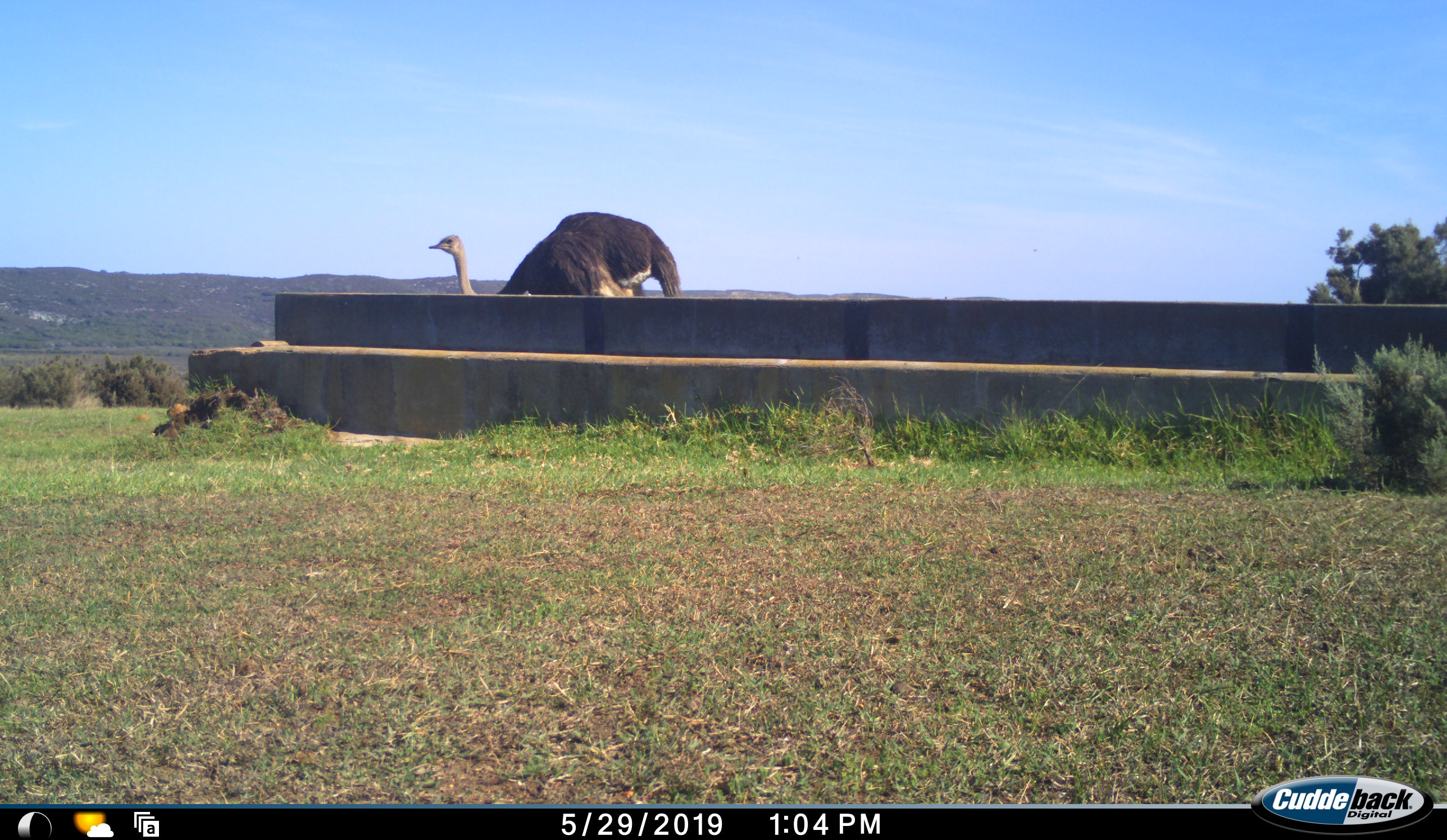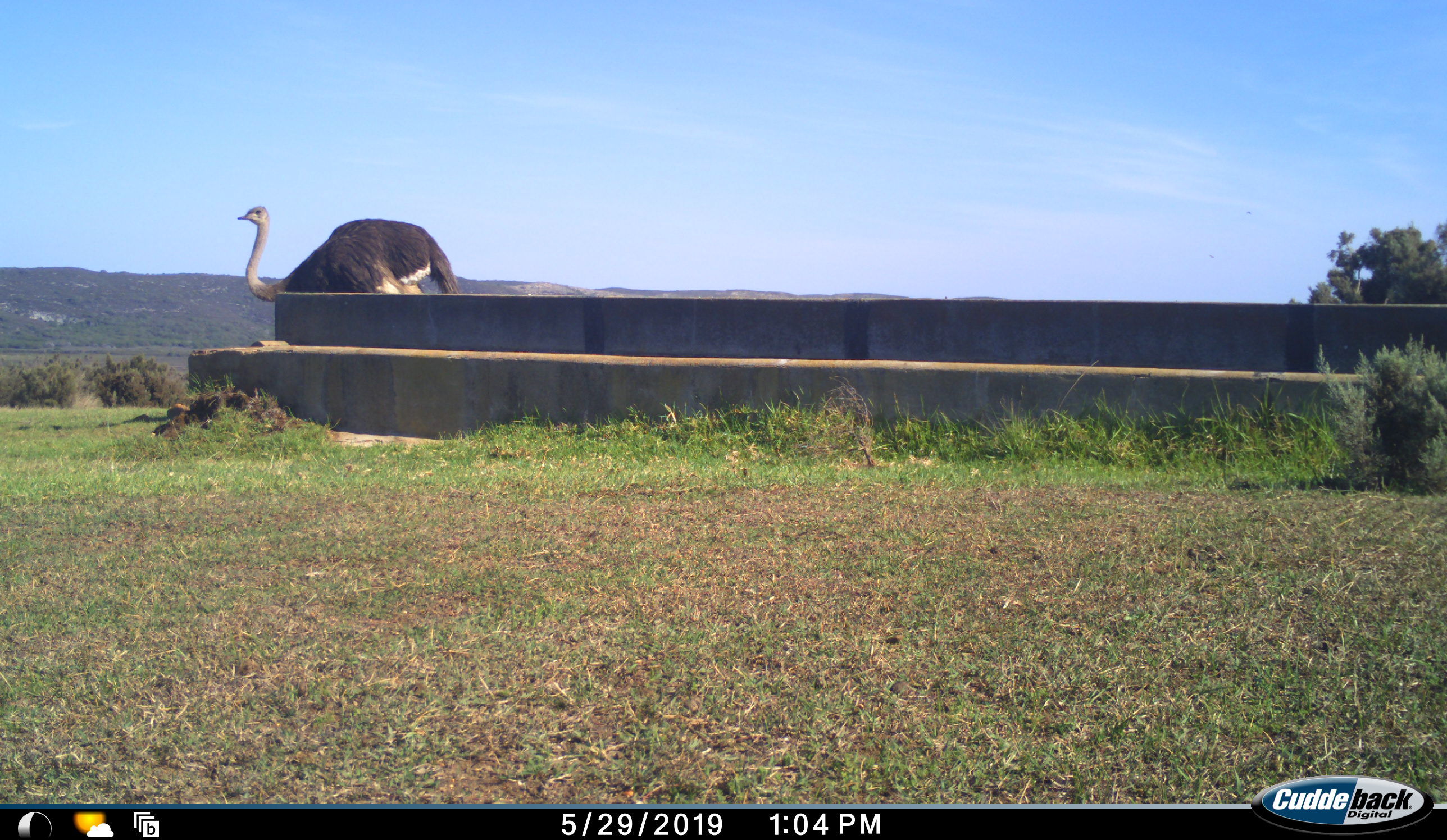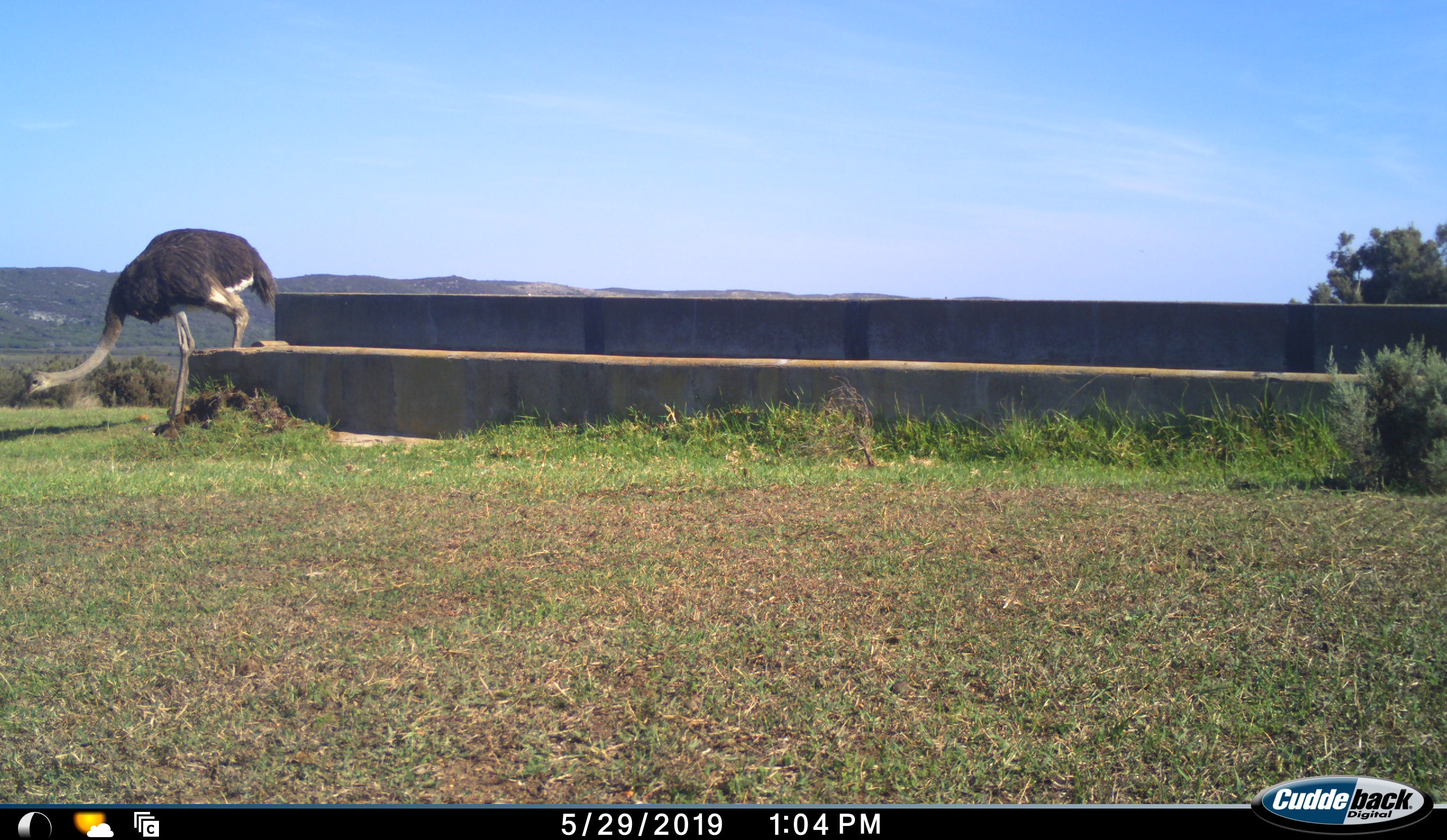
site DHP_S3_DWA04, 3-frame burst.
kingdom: Animalia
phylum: Chordata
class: Aves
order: Struthioniformes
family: Struthionidae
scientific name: Struthionidae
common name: ostrich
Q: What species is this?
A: Ostrich (Struthionidae).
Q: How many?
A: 1.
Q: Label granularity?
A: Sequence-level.